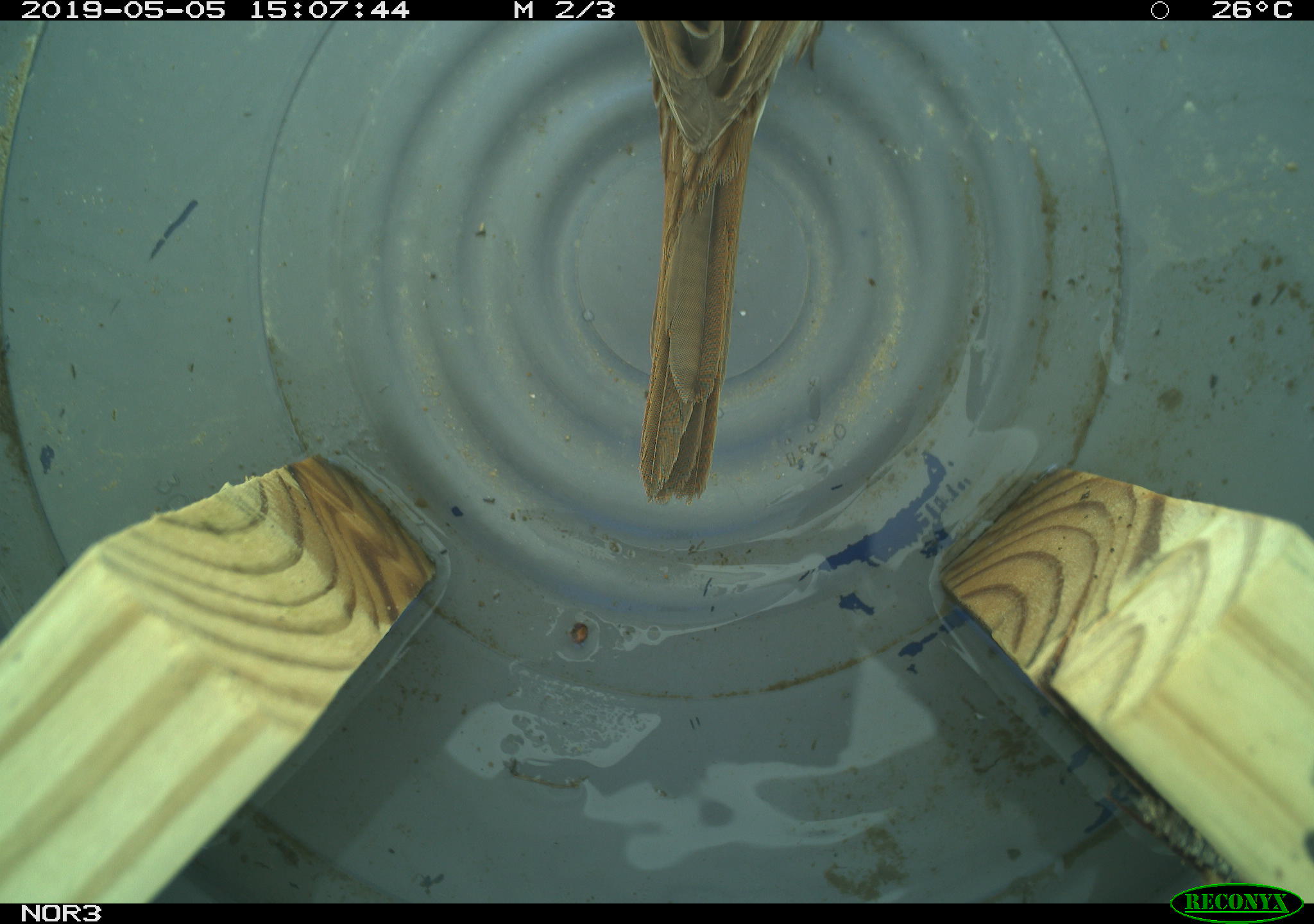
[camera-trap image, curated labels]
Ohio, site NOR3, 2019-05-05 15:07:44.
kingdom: Animalia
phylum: Chordata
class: Aves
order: Passeriformes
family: Passerellidae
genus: Melospiza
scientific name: Melospiza melodia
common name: song sparrow